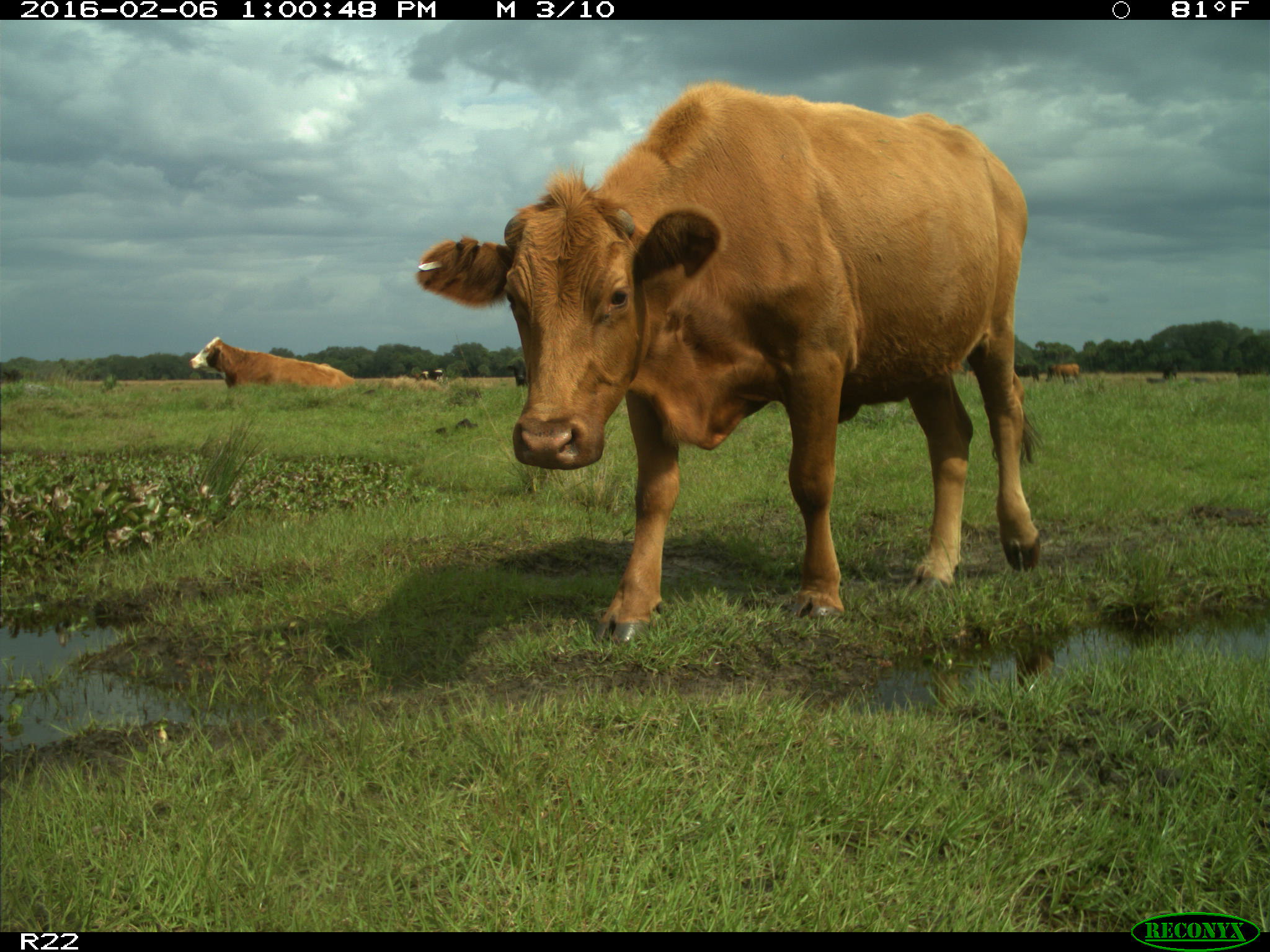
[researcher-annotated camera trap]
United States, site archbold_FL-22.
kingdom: Animalia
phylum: Chordata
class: Mammalia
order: Artiodactyla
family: Bovidae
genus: Bos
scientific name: Bos taurus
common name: domestic cow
Bos taurus (domestic cow).